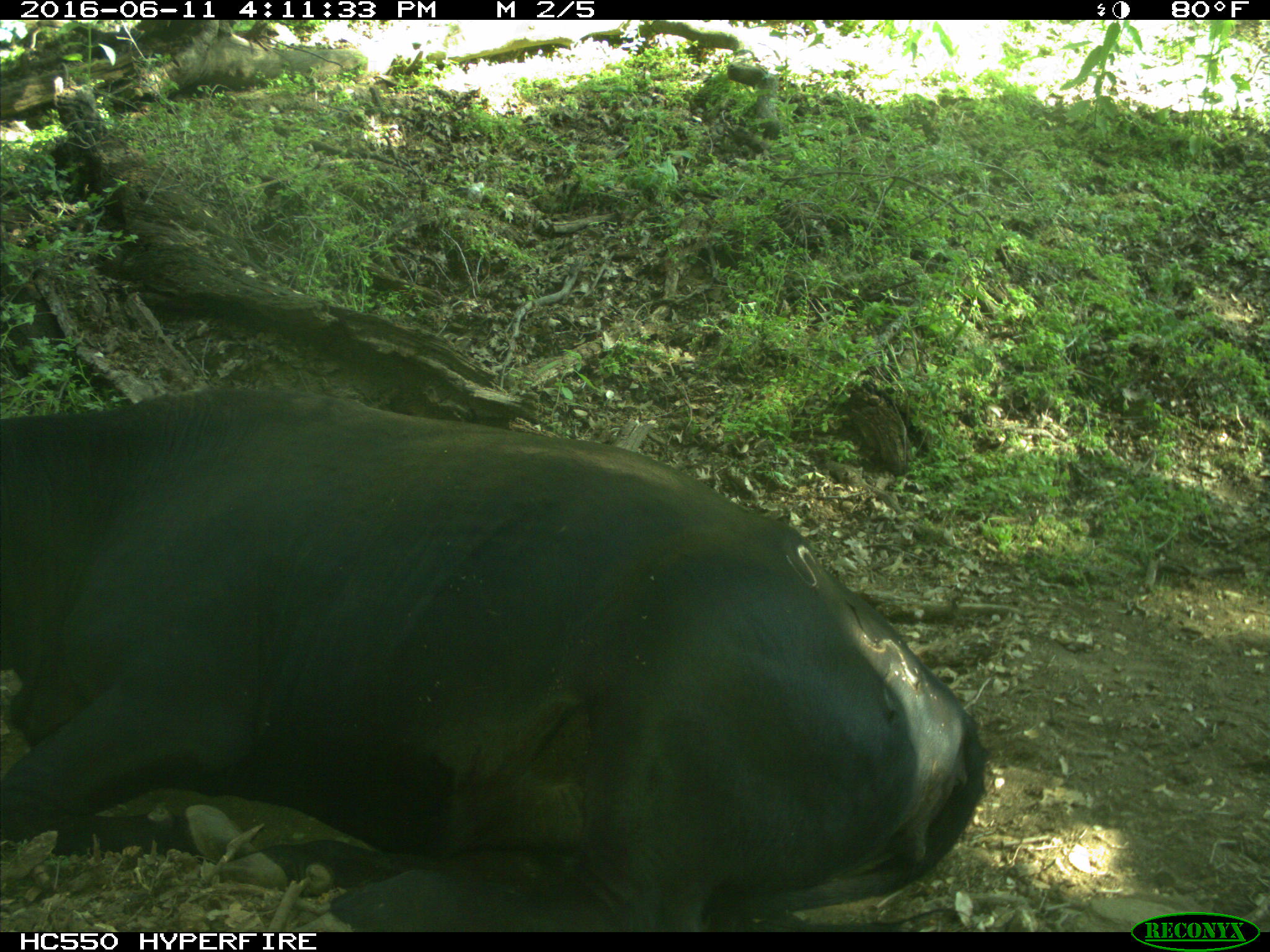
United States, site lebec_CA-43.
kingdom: Animalia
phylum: Chordata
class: Mammalia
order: Artiodactyla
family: Bovidae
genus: Bos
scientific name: Bos taurus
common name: domestic cow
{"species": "Bos taurus (domestic cow)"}